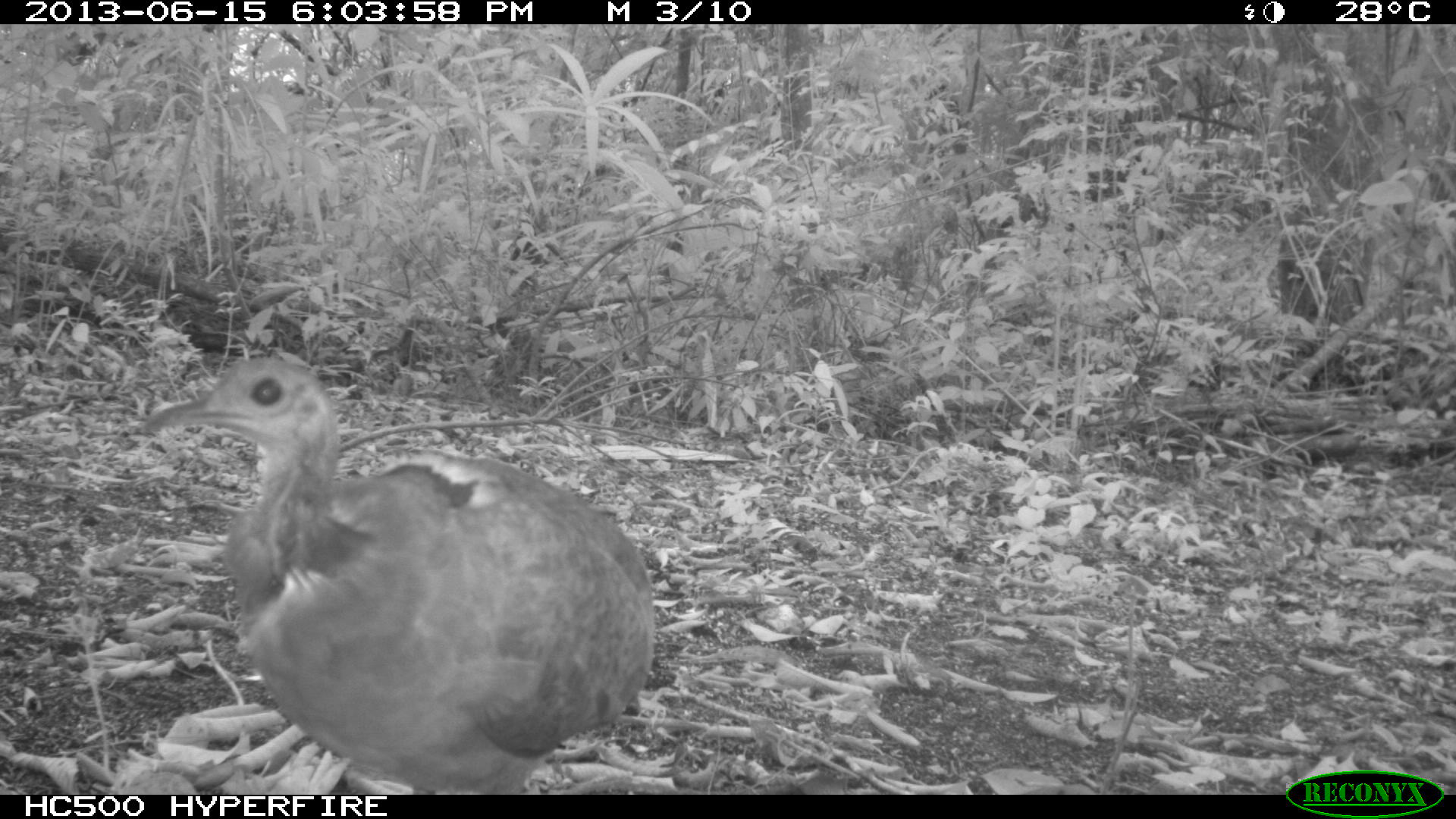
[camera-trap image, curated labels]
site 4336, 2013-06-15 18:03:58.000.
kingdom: Animalia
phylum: Chordata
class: Aves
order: Tinamiformes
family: Tinamidae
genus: Tinamus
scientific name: Tinamus major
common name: great tinamou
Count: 1.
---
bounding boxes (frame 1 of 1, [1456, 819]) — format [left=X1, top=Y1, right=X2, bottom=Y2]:
tinamus major: [left=142, top=356, right=654, bottom=795]